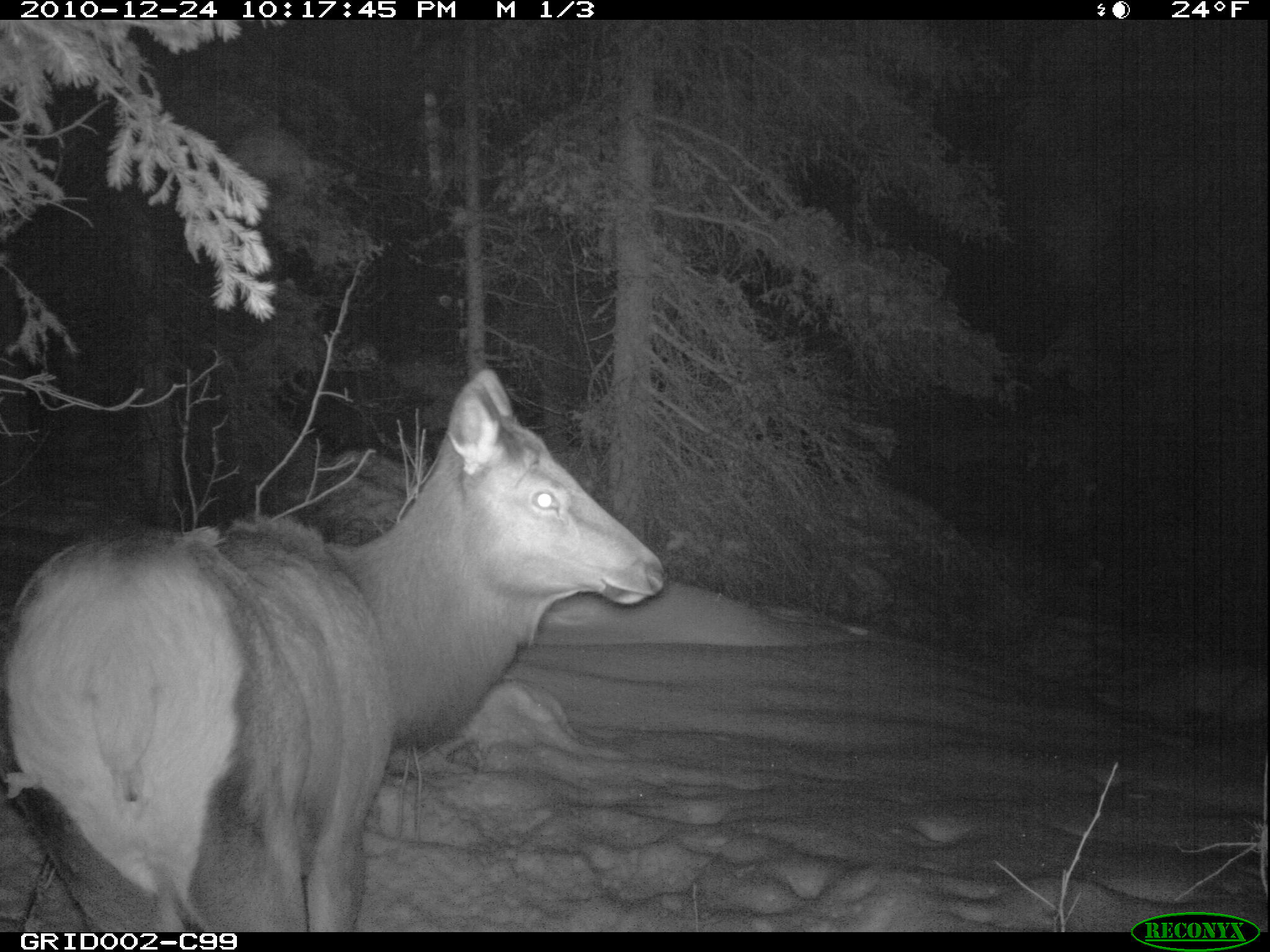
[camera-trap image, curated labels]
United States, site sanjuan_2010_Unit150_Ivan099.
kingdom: Animalia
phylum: Chordata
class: Mammalia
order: Artiodactyla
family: Cervidae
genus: Cervus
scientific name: Cervus elaphus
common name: red deer